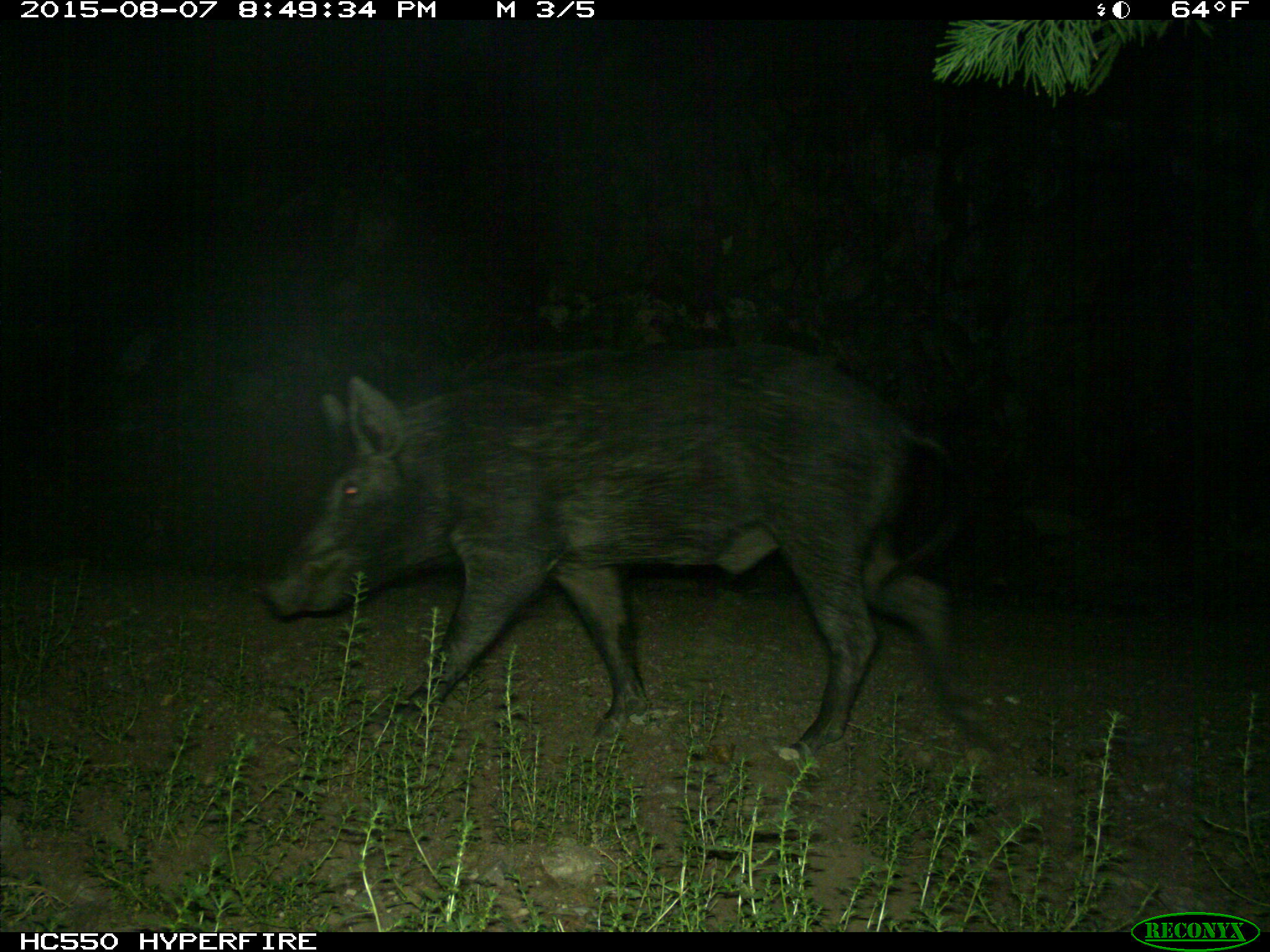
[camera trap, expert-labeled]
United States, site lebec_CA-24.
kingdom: Animalia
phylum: Chordata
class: Mammalia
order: Artiodactyla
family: Suidae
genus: Sus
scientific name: Sus scrofa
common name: wild boar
Sus scrofa (wild boar).